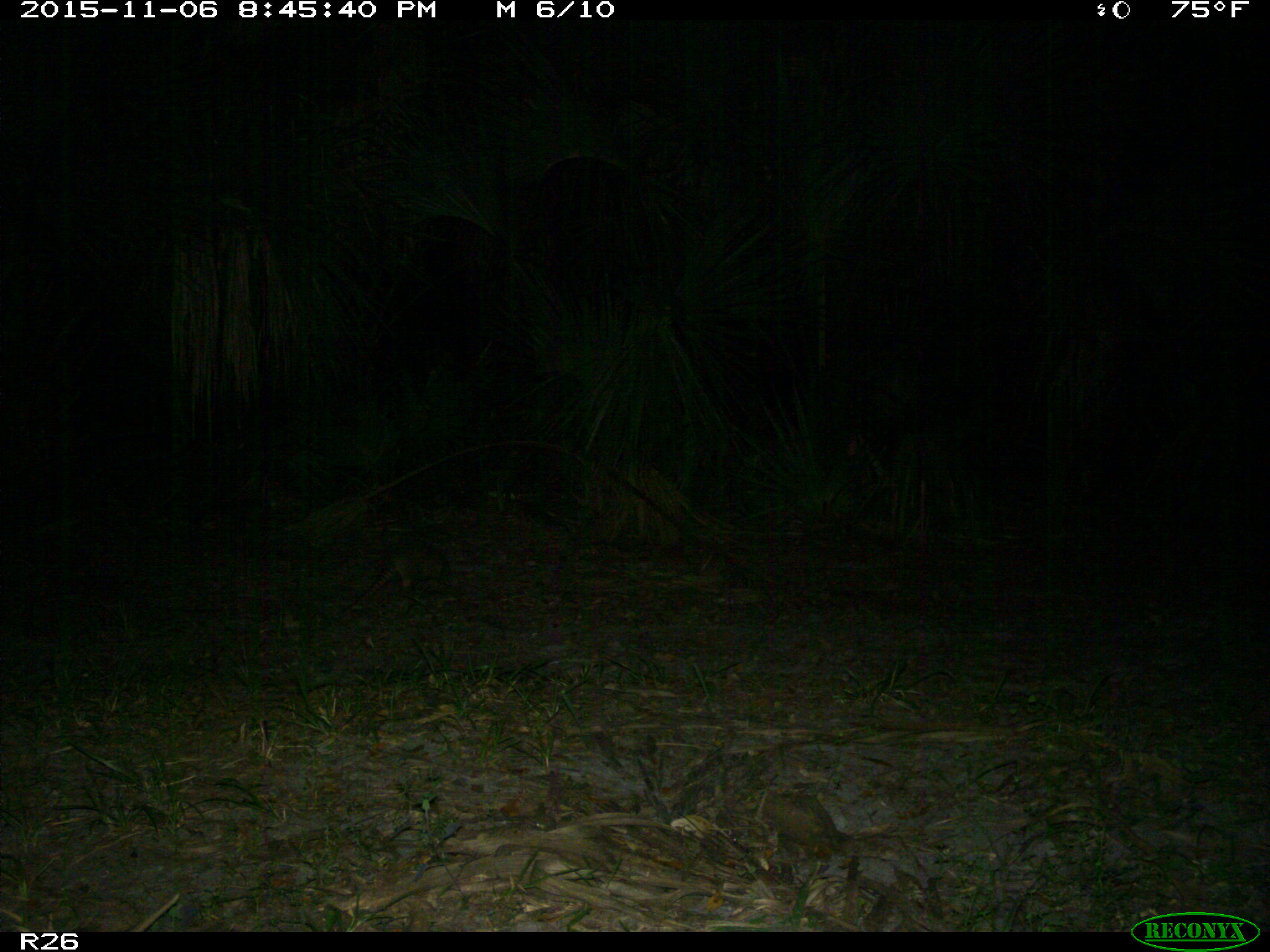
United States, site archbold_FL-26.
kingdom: Animalia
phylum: Chordata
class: Mammalia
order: Cingulata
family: Dasypodidae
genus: Dasypus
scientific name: Dasypus novemcinctus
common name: nine-banded armadillo